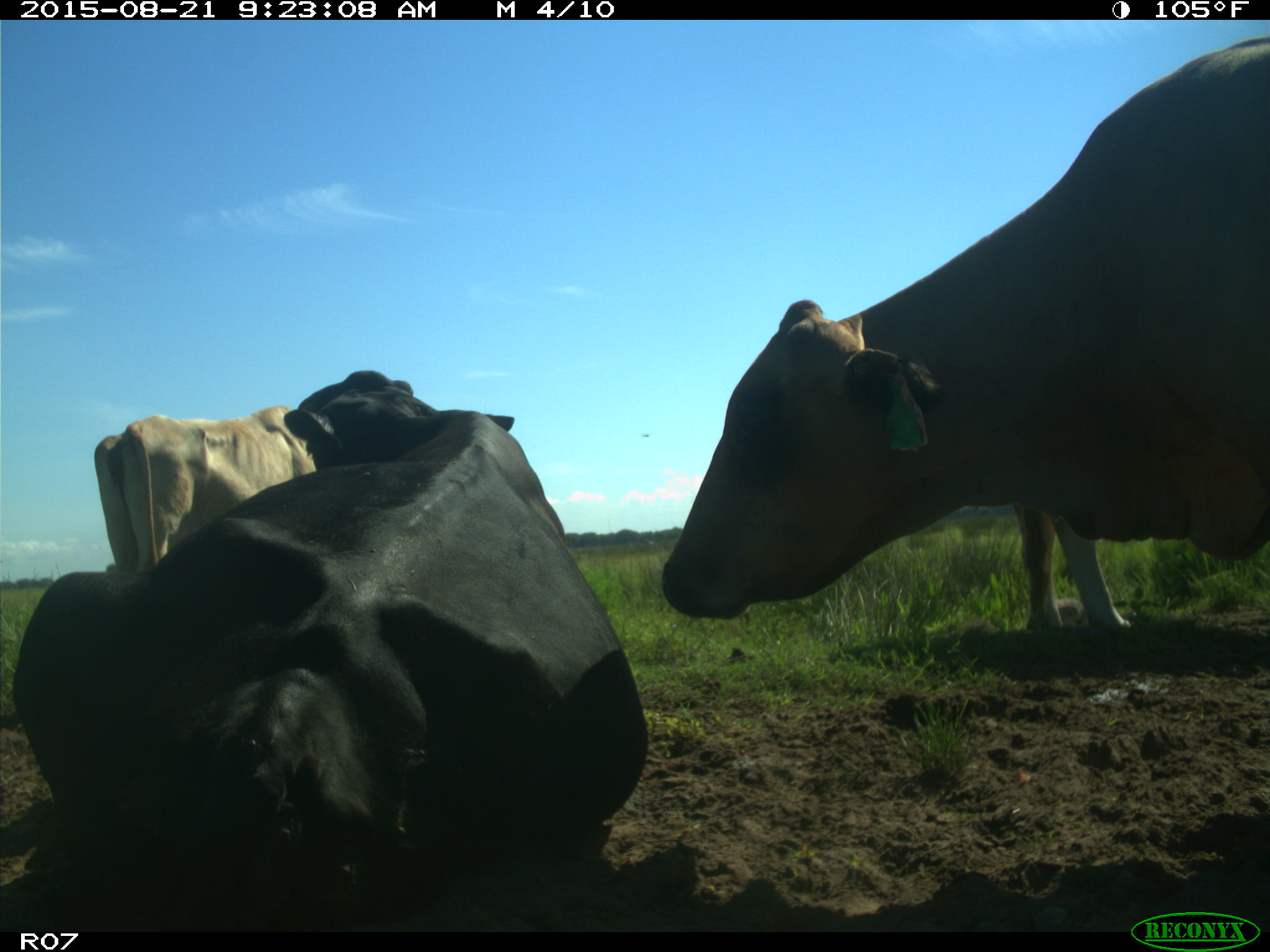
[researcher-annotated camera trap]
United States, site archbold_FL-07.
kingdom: Animalia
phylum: Chordata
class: Mammalia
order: Artiodactyla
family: Bovidae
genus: Bos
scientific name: Bos taurus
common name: domestic cow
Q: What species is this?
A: Bos taurus (domestic cow).